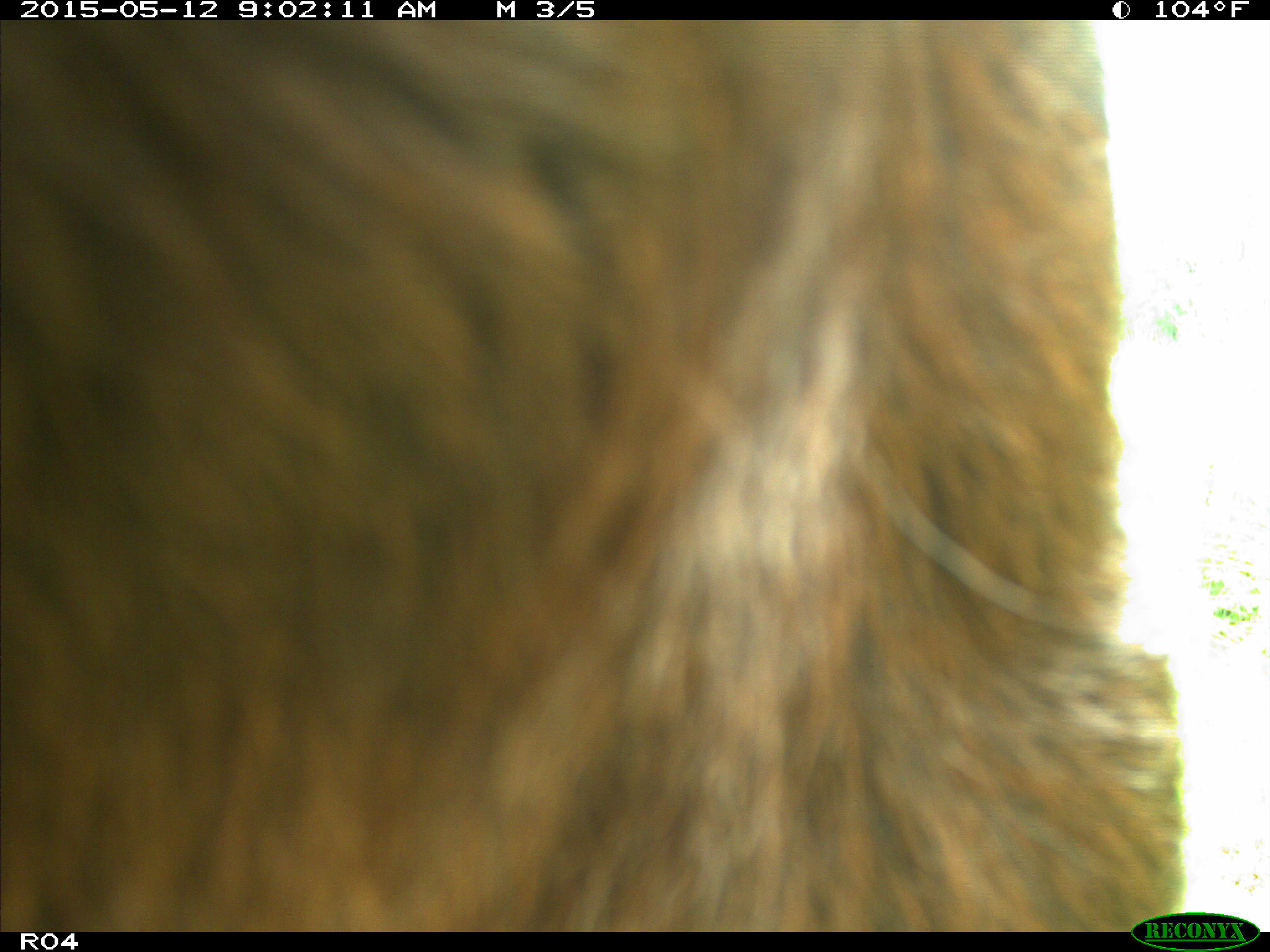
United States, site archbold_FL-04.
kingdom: Animalia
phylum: Chordata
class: Mammalia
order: Artiodactyla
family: Bovidae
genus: Bos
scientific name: Bos taurus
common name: domestic cow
Bos taurus (domestic cow).